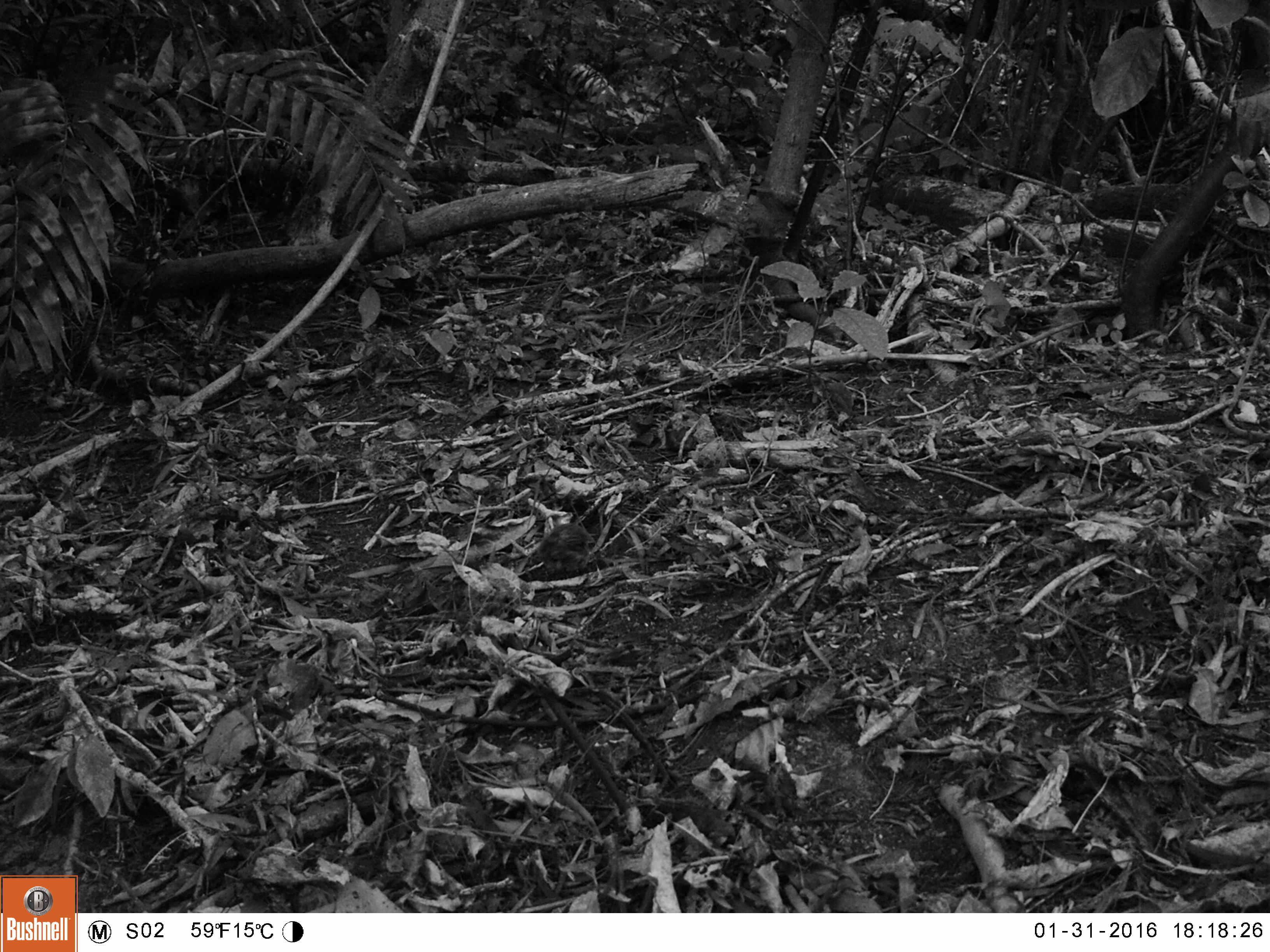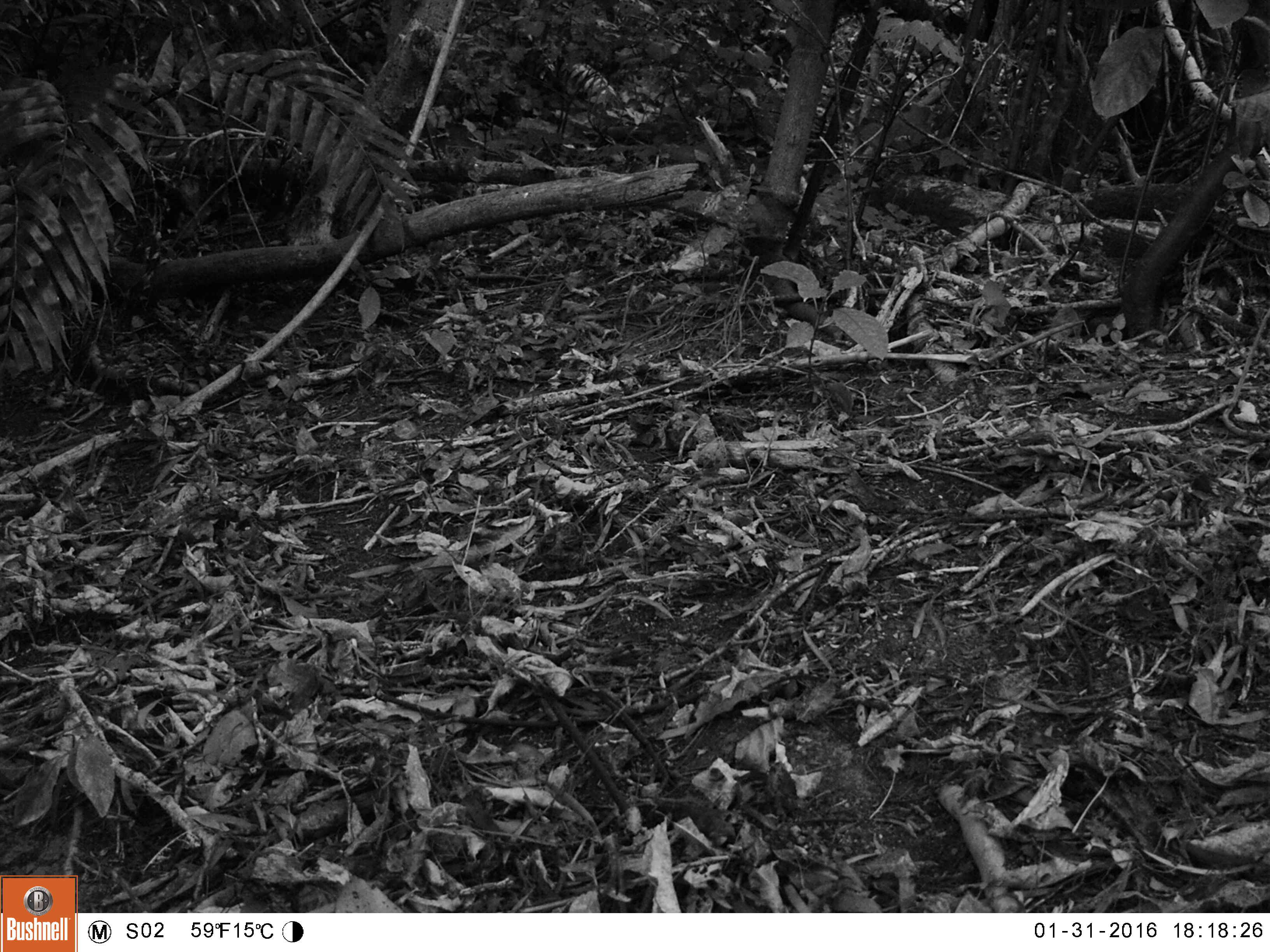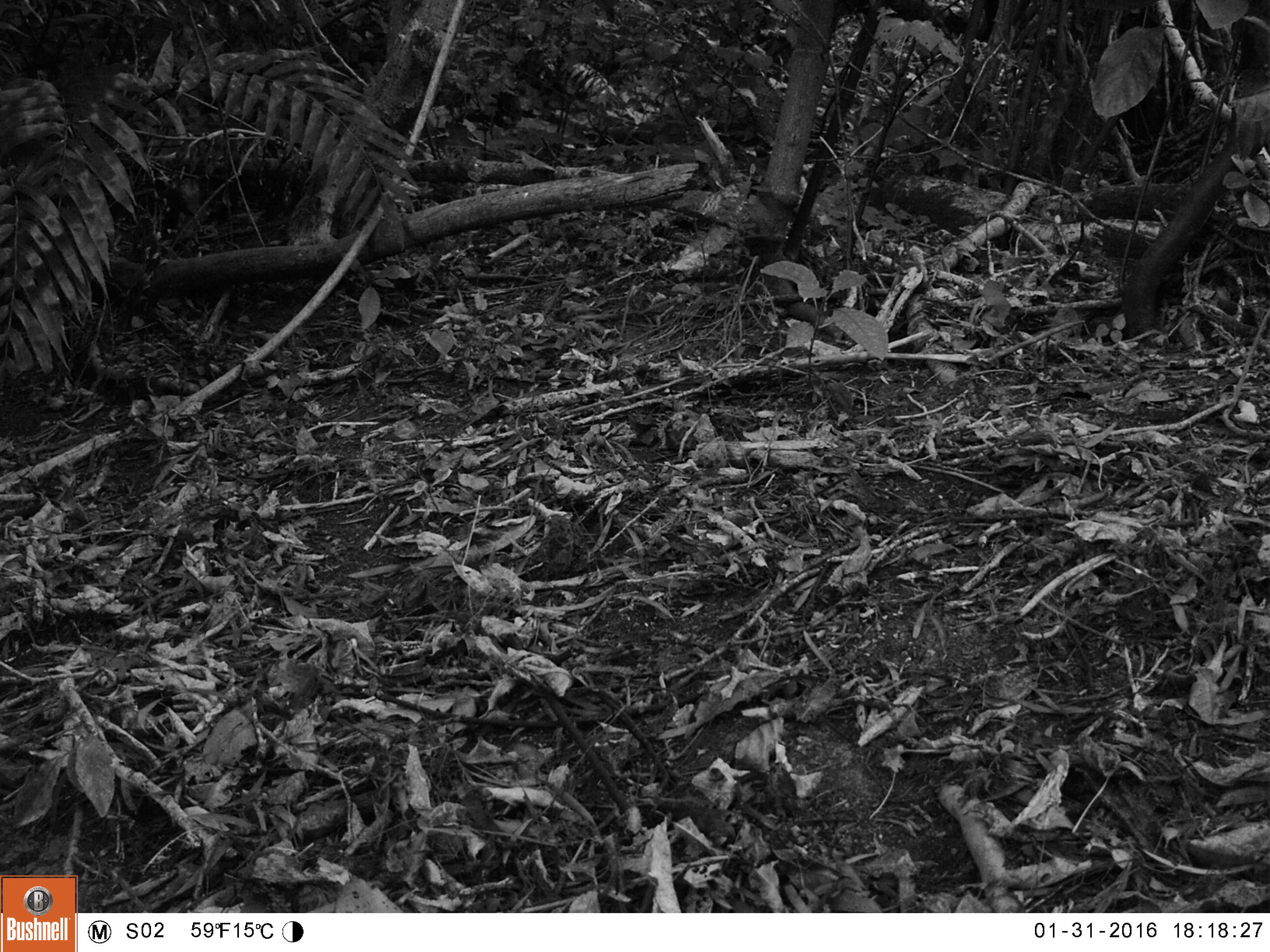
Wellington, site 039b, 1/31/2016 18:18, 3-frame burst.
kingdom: Animalia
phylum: Chordata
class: Aves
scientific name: Aves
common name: bird